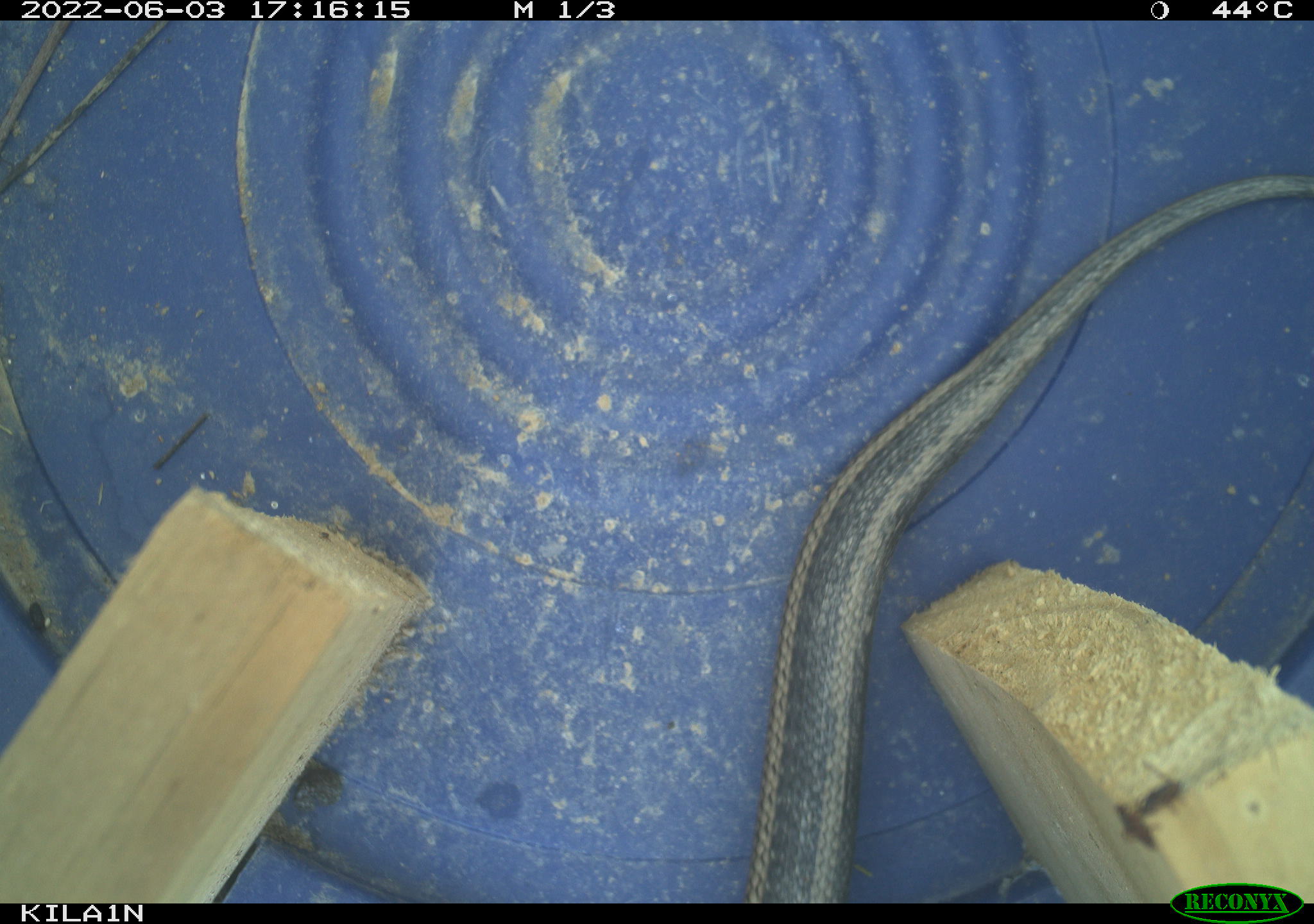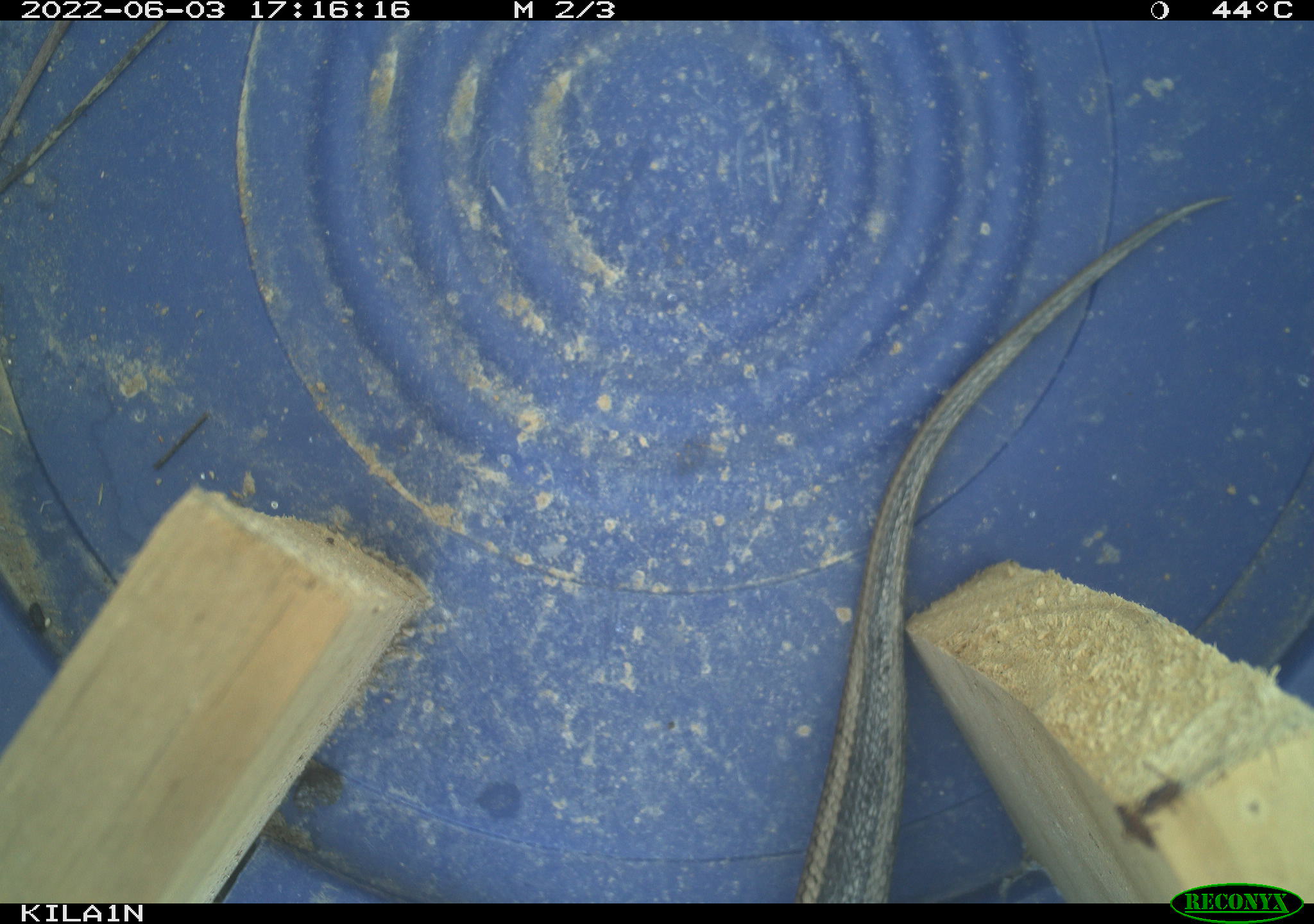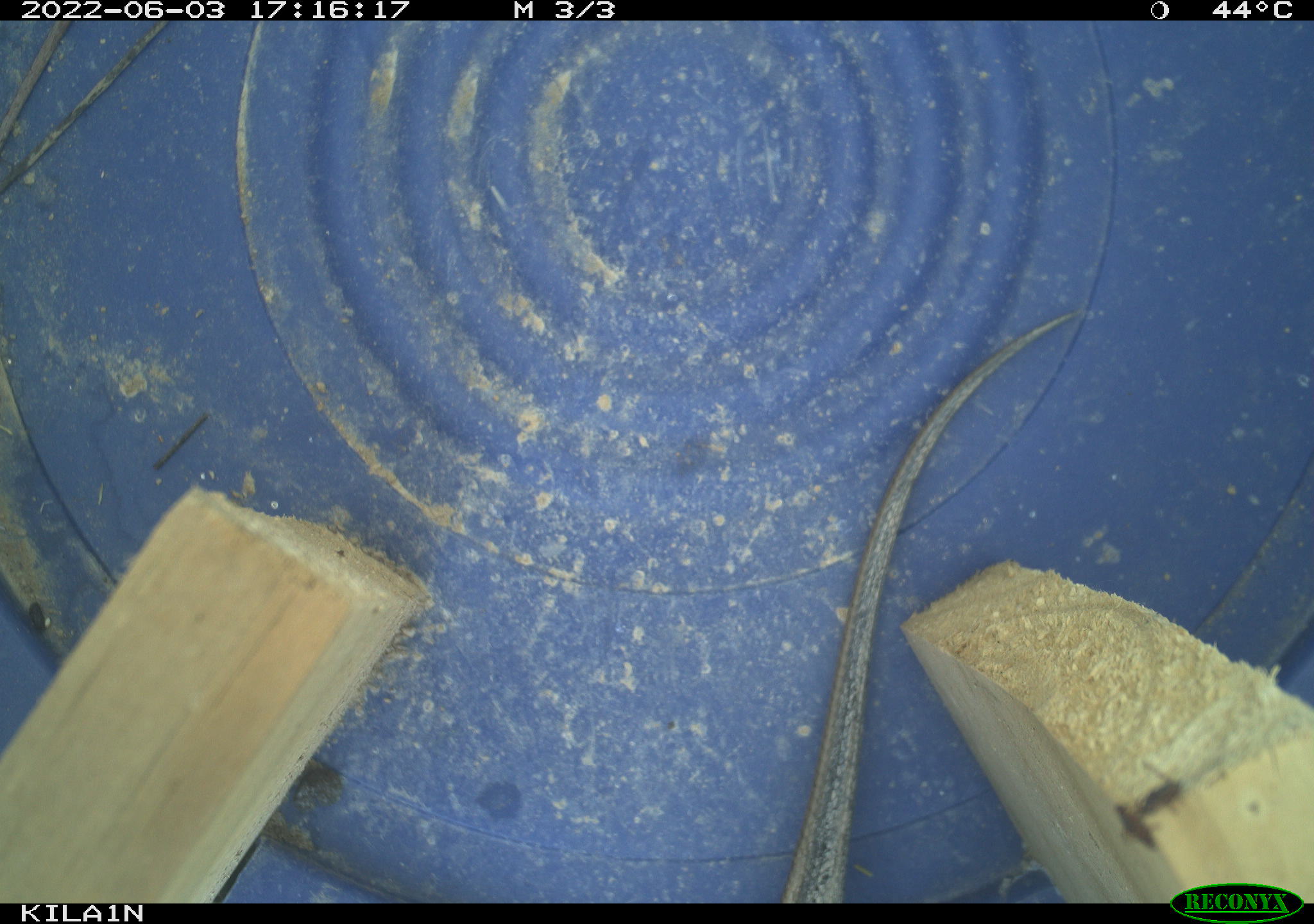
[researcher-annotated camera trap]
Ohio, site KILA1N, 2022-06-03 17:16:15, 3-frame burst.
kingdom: Animalia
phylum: Chordata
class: Reptilia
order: Squamata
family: Colubridae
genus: Thamnophis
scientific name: Thamnophis sirtalis sirtalis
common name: eastern gartersnake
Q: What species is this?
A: Eastern gartersnake (Thamnophis sirtalis sirtalis).